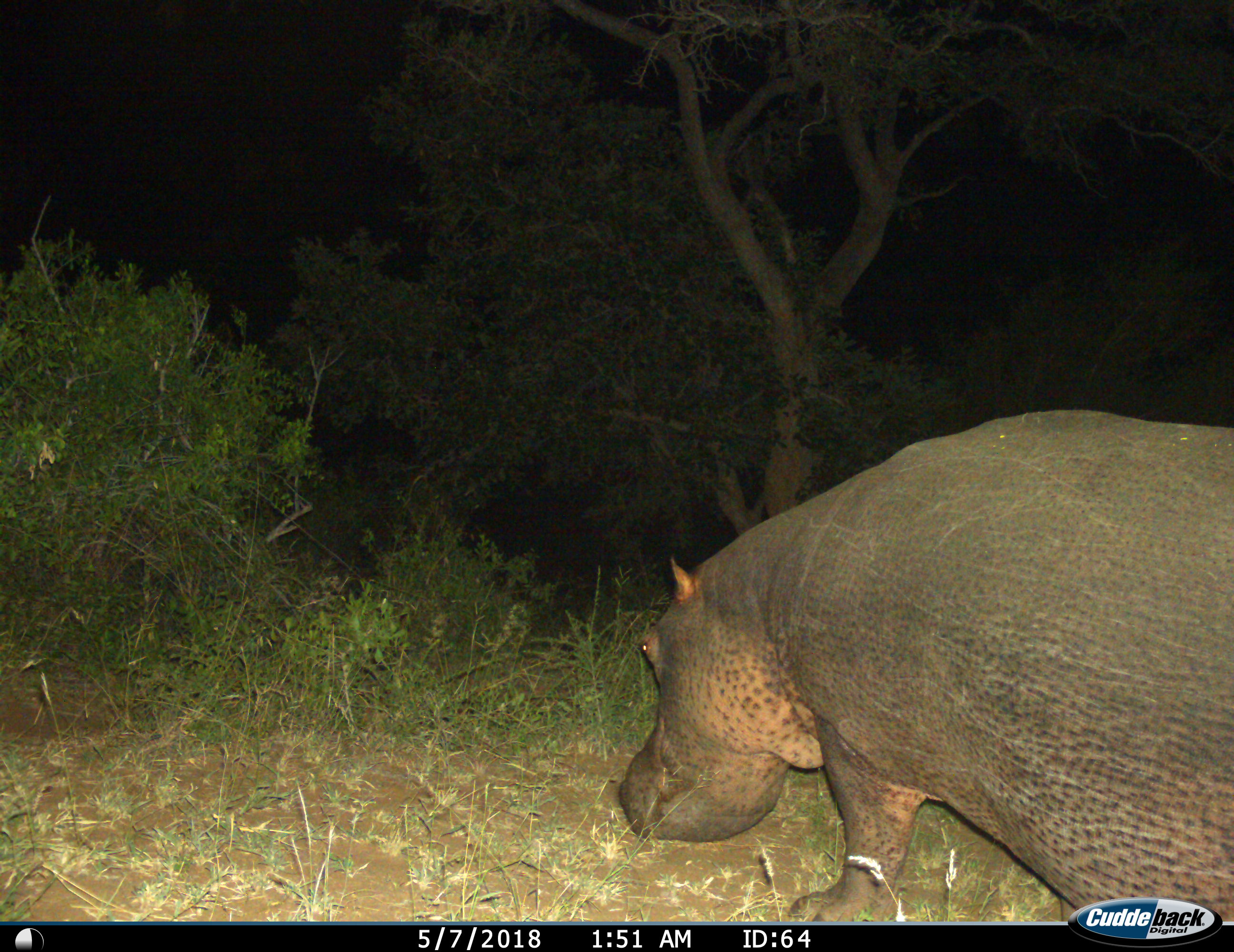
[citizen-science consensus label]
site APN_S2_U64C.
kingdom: Animalia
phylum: Chordata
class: Mammalia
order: Artiodactyla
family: Hippopotamidae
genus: Hippopotamus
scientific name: Hippopotamus amphibius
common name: hippopotamus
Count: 1.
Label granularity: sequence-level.